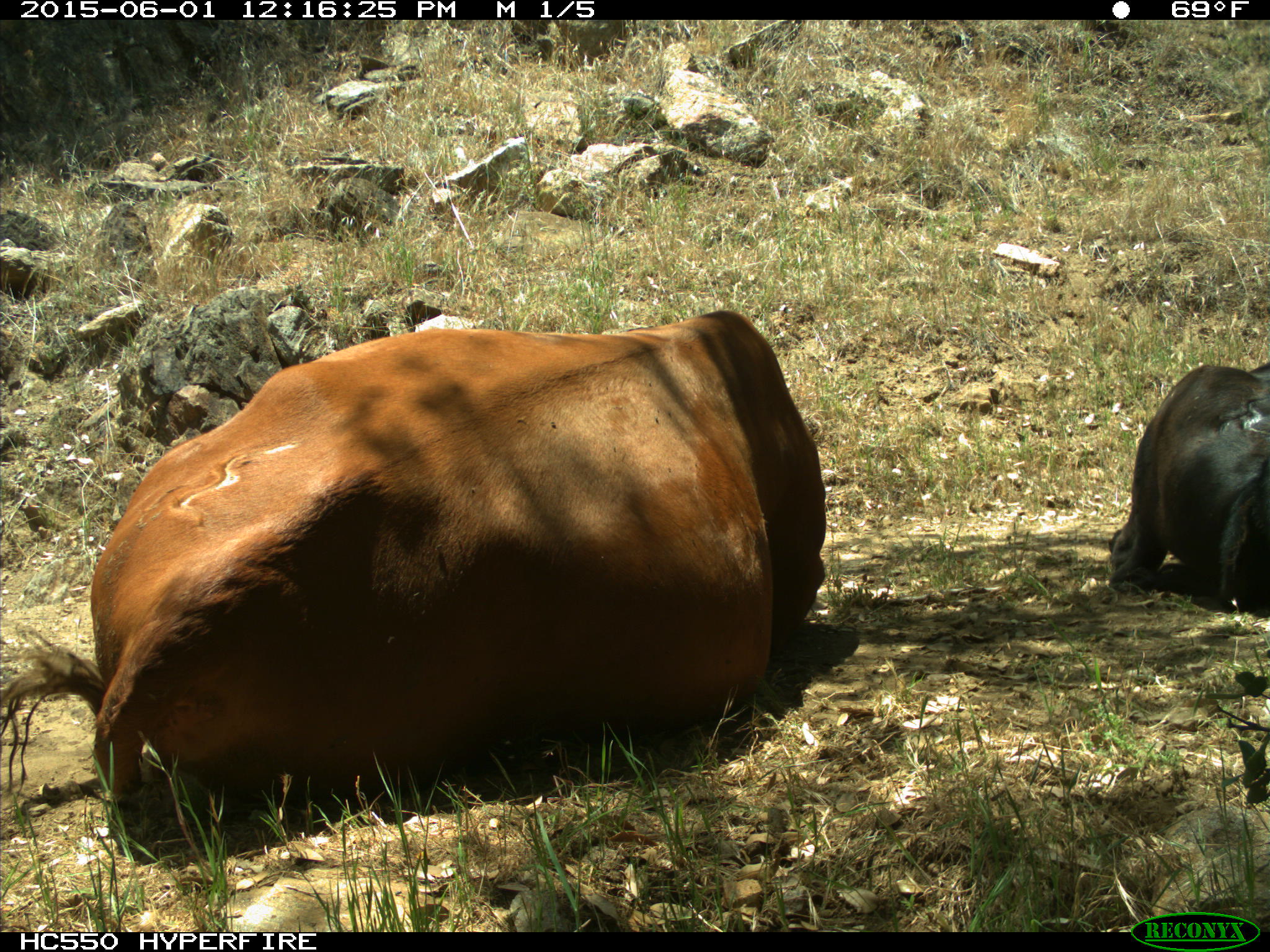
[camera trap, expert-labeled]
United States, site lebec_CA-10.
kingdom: Animalia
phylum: Chordata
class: Mammalia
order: Artiodactyla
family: Bovidae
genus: Bos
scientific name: Bos taurus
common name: domestic cow